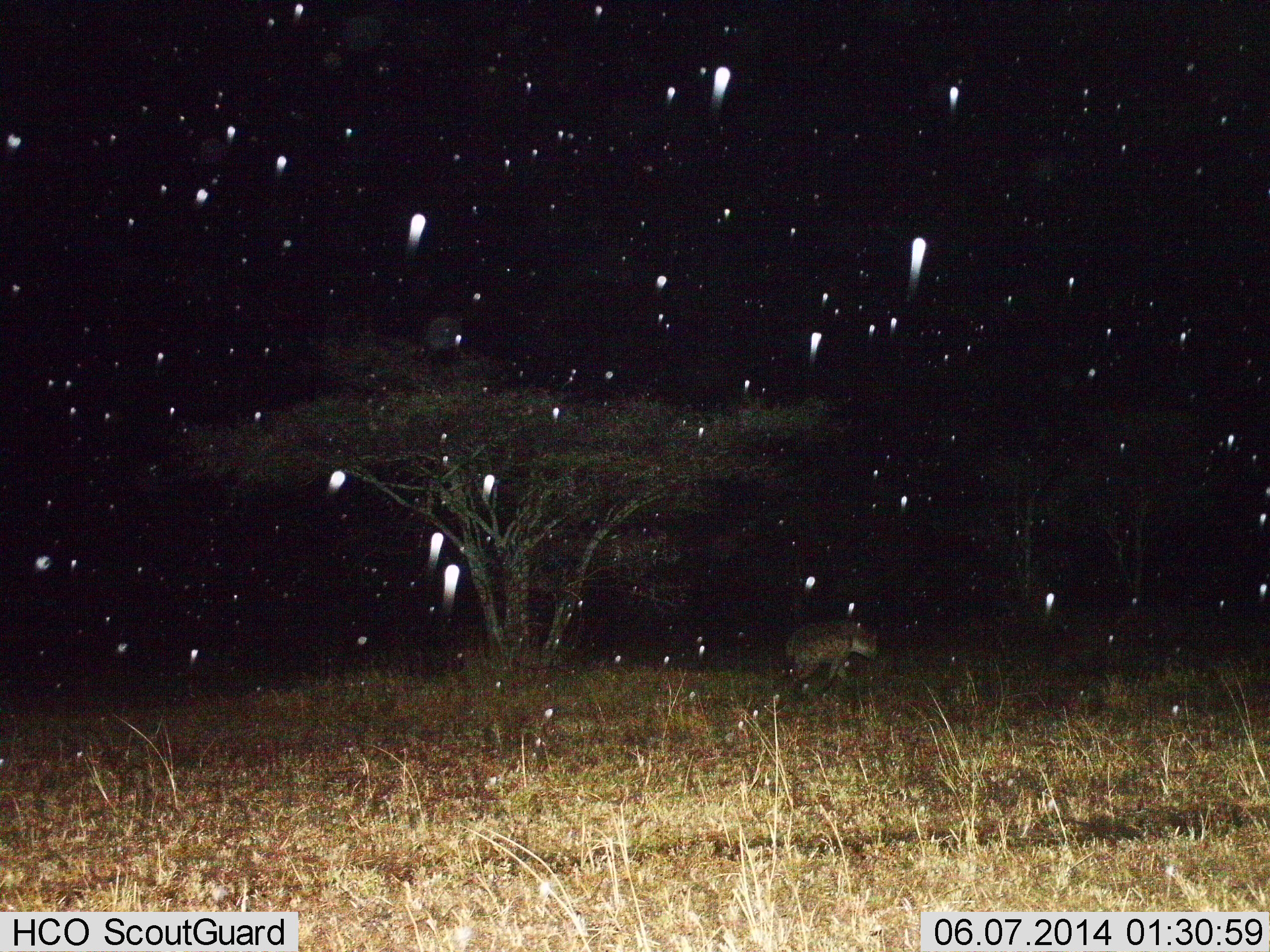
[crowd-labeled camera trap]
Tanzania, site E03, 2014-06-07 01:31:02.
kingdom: Animalia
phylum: Chordata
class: Mammalia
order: Carnivora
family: Hyaenidae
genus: Crocuta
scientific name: Crocuta crocuta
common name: spotted hyena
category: hyenaspotted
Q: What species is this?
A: Hyenaspotted (spotted hyena) (Crocuta crocuta).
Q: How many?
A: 1.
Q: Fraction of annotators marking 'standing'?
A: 0%.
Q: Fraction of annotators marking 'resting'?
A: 0%.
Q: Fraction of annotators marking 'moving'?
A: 100%.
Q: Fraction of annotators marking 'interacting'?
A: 0%.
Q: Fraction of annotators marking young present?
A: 0%.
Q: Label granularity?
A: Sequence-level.